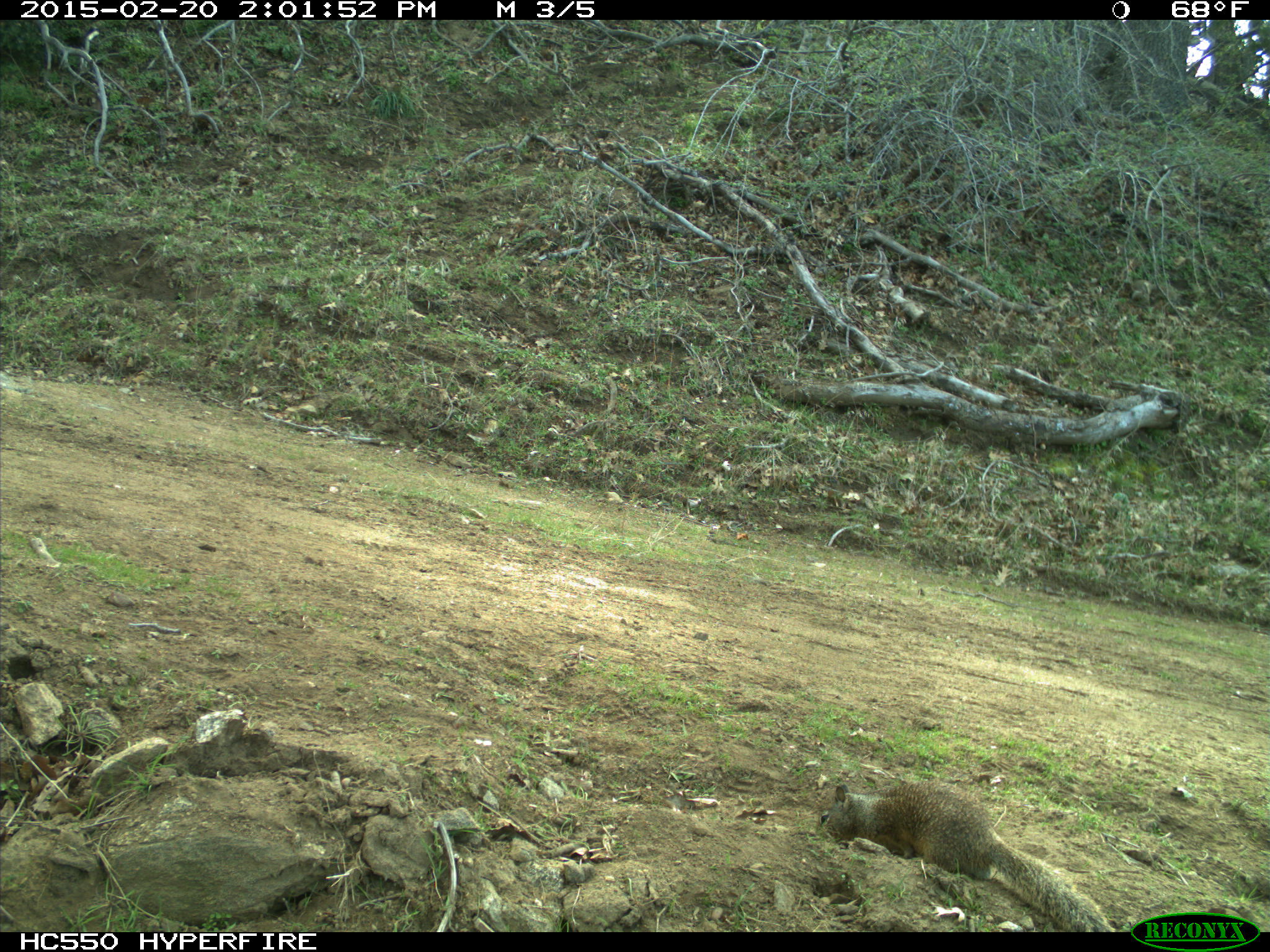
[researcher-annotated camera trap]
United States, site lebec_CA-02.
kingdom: Animalia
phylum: Chordata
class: Mammalia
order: Rodentia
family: Sciuridae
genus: Otospermophilus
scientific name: Otospermophilus beecheyi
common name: california ground squirrel